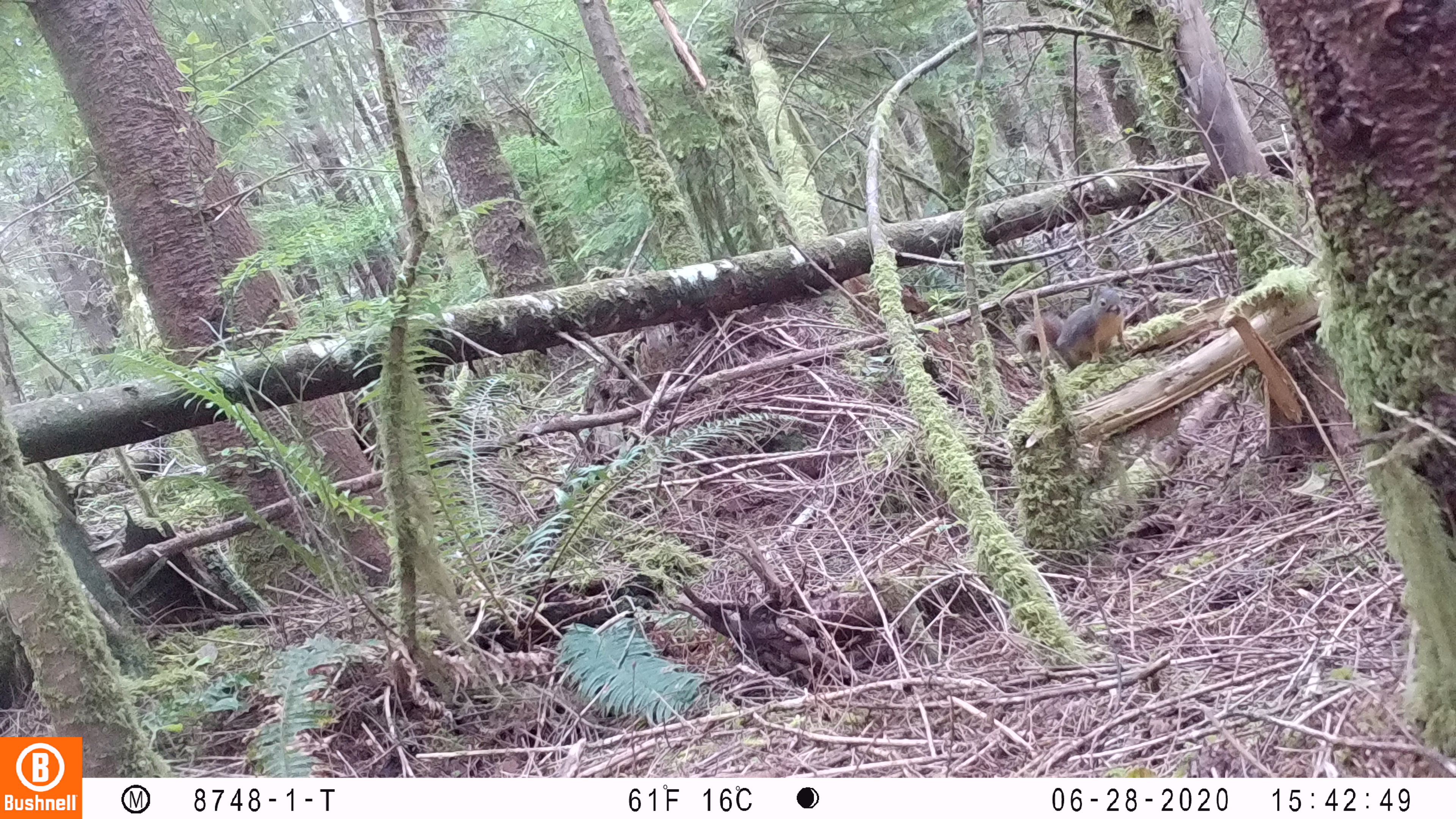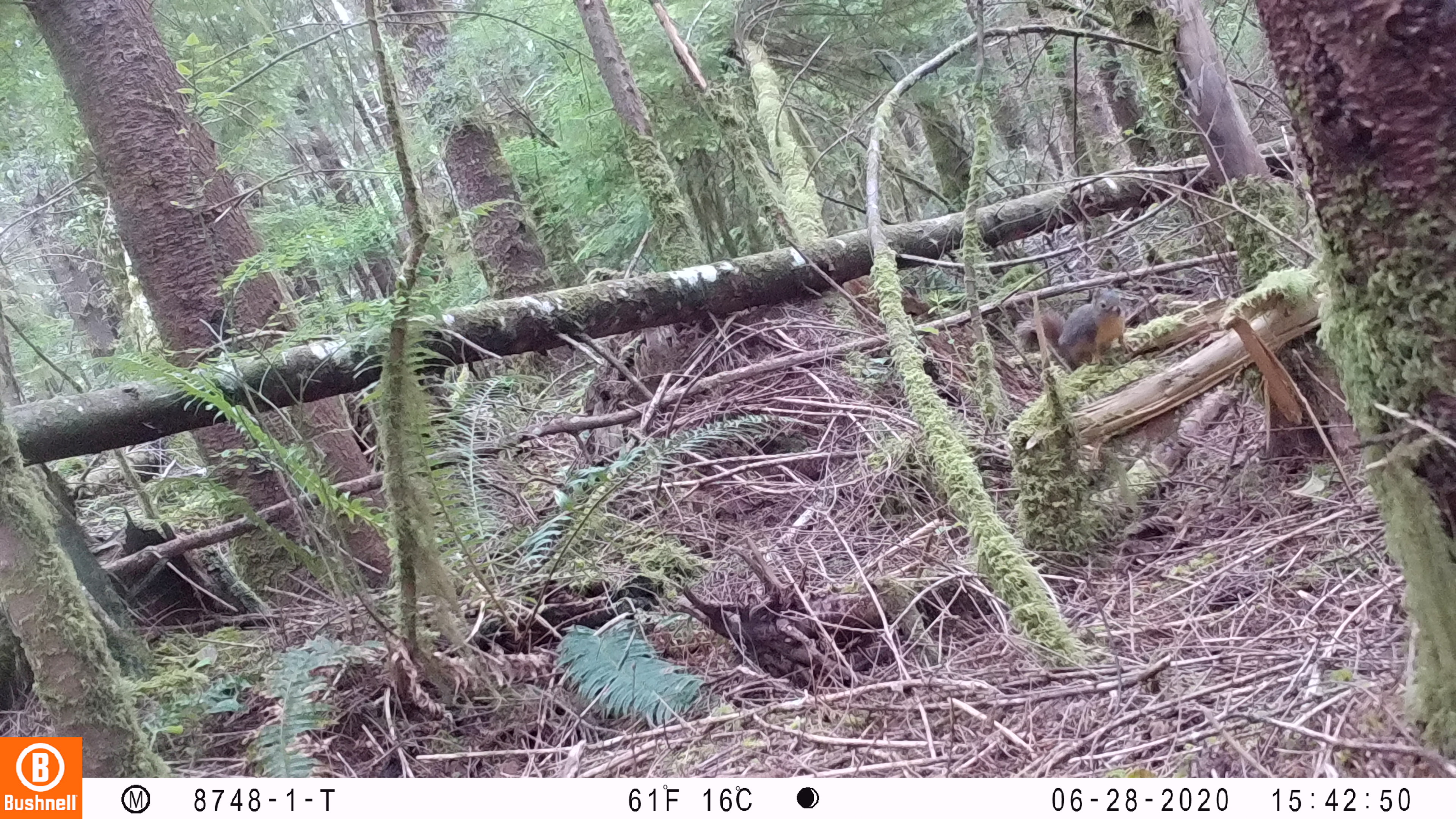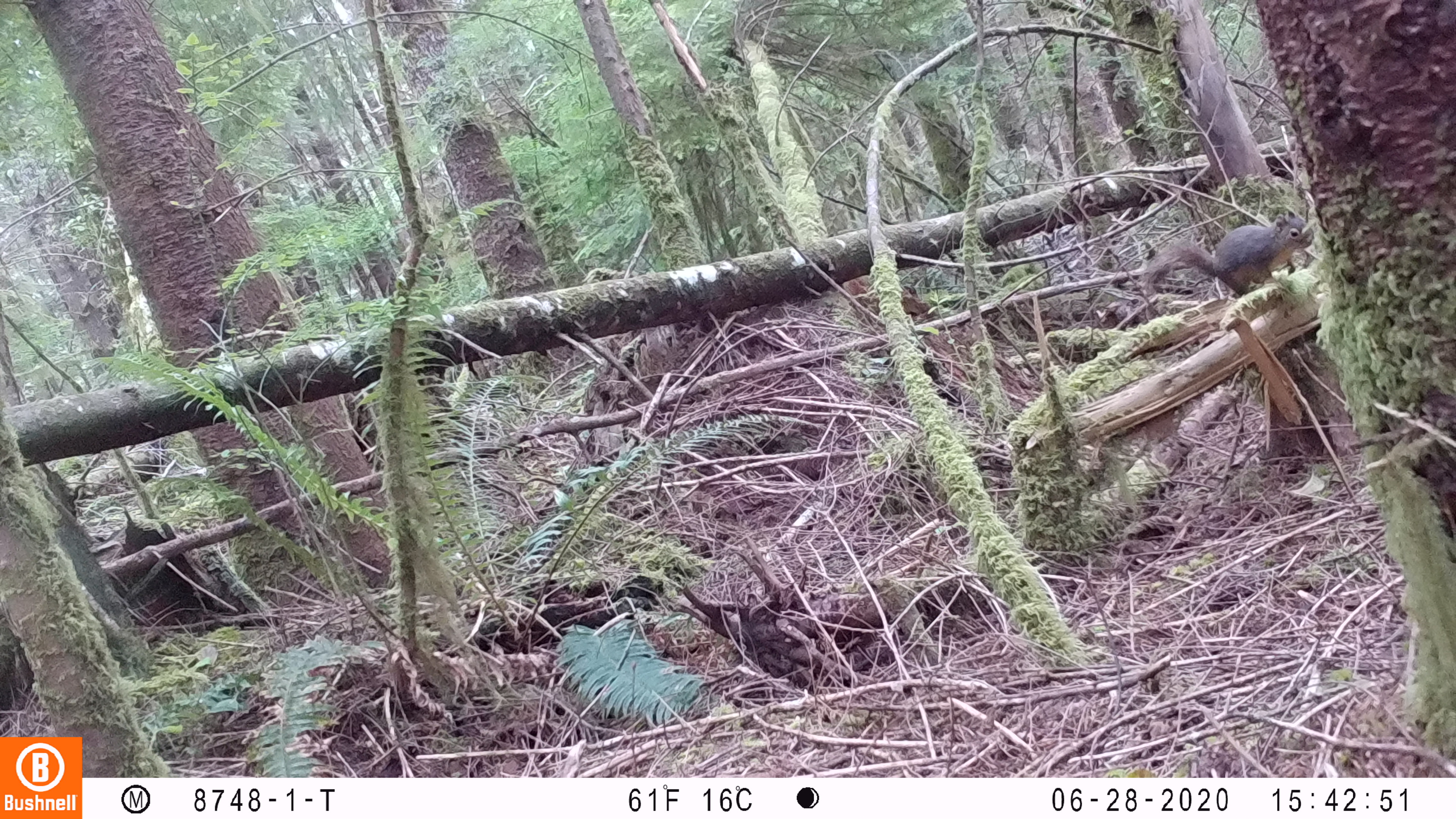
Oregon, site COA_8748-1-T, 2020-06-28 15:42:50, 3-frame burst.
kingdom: Animalia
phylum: Chordata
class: Mammalia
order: Rodentia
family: Sciuridae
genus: Tamiasciurus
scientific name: Tamiasciurus douglasii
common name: douglas squirrel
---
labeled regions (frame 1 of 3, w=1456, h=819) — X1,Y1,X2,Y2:
douglas squirrel: 1009,285,1129,376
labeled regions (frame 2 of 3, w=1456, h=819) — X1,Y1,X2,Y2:
douglas squirrel: 1012,291,1129,386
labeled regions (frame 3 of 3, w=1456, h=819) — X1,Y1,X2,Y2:
douglas squirrel: 1148,207,1308,300